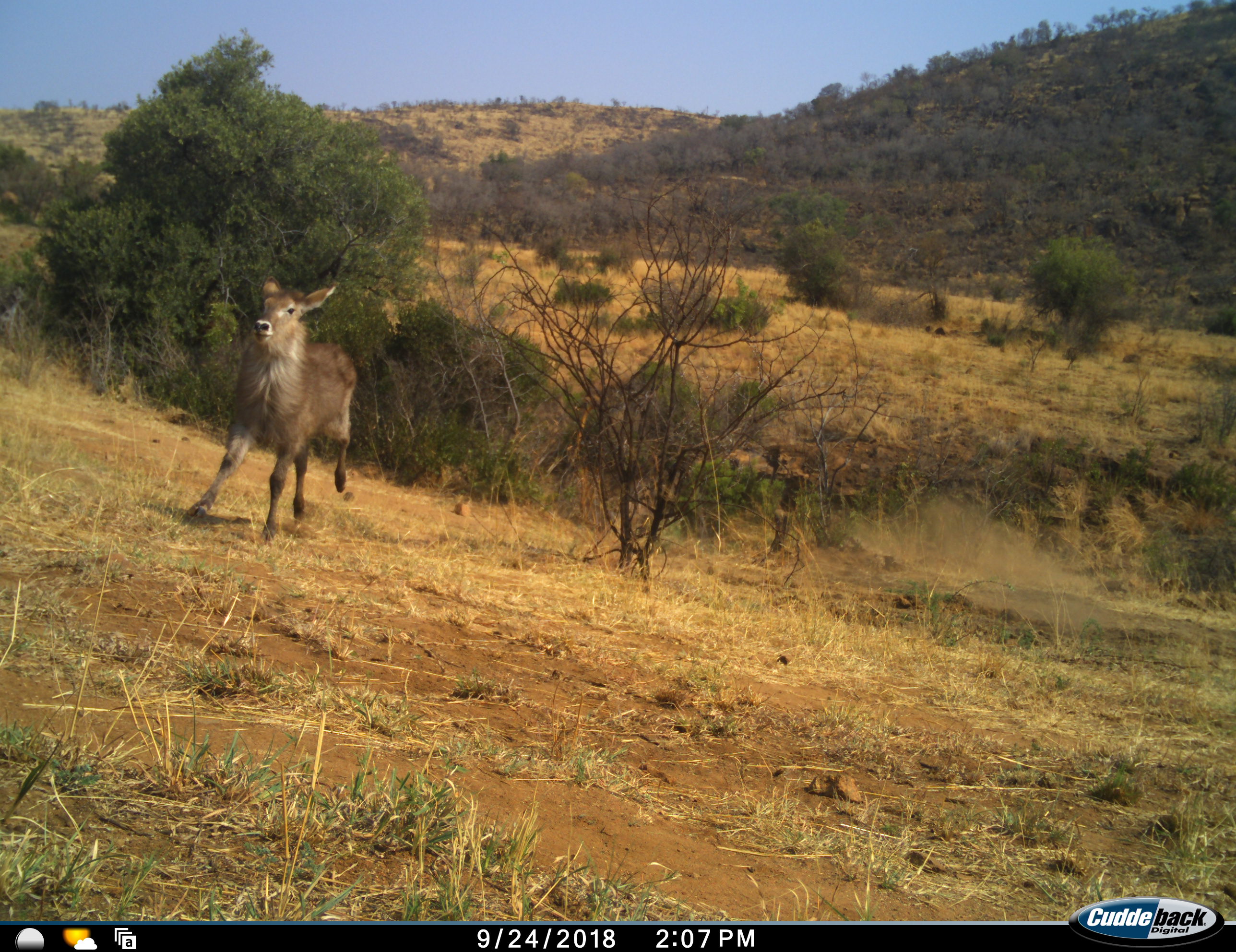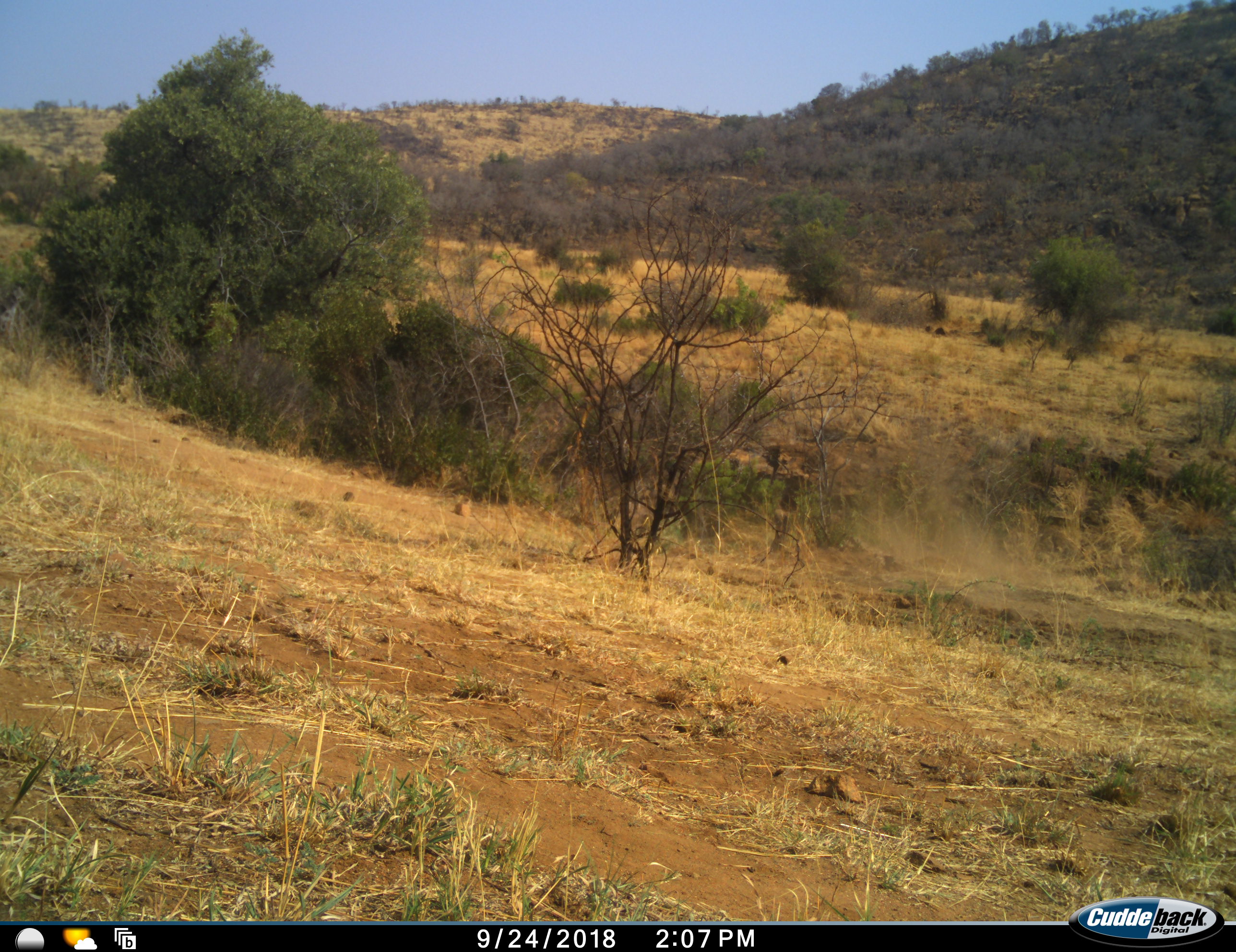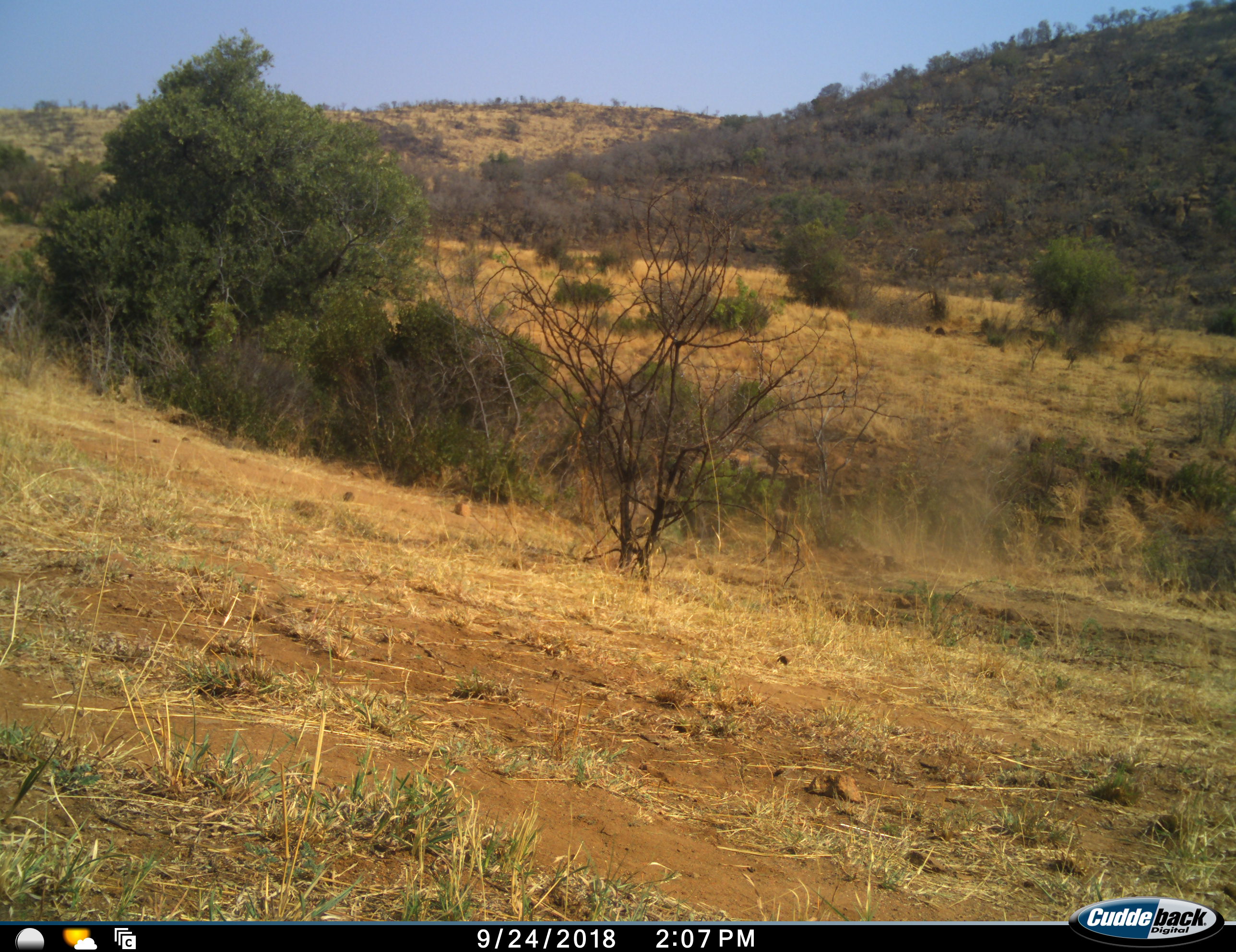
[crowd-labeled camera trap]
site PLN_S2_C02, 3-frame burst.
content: unidentified animal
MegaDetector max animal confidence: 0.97